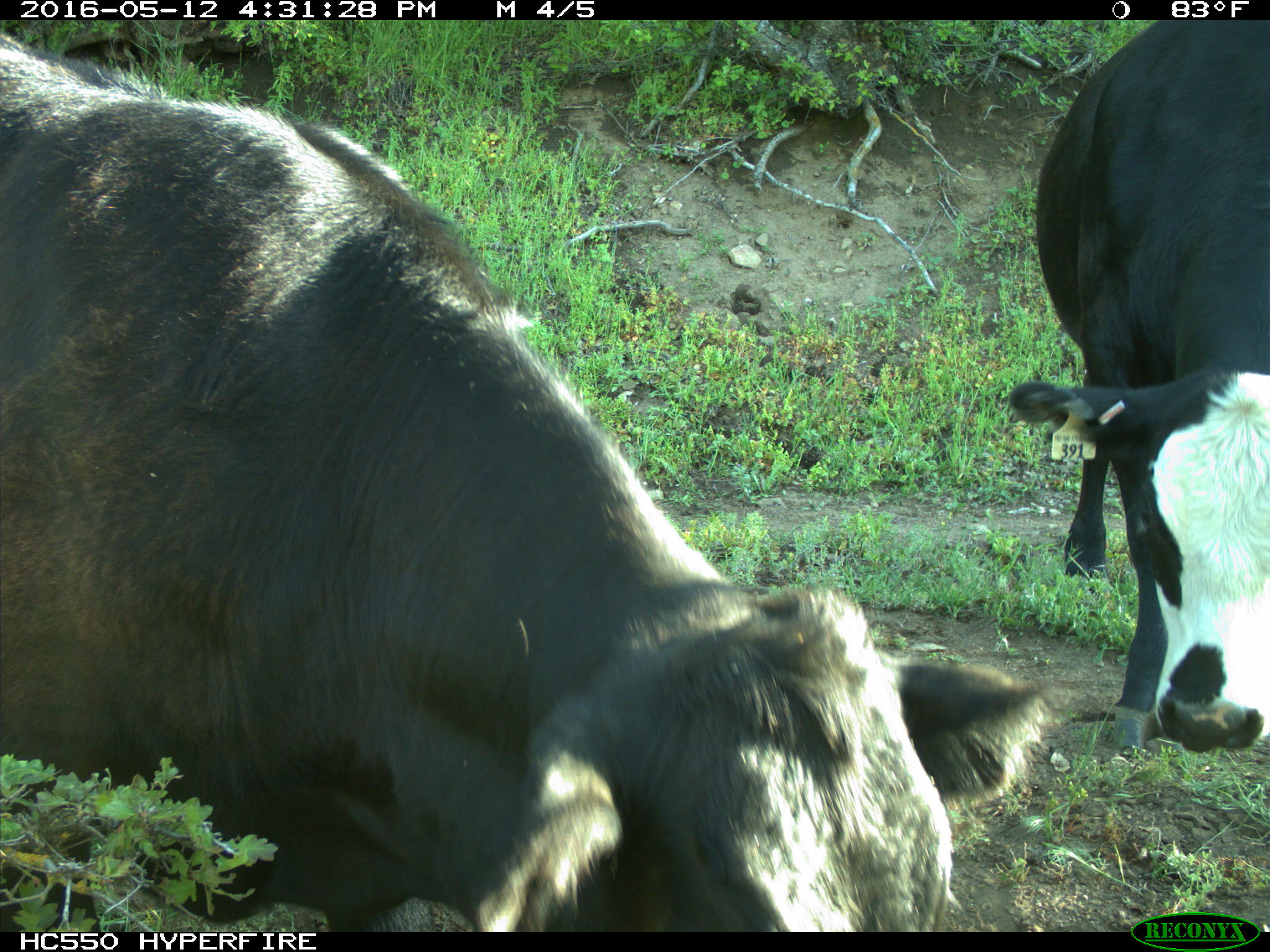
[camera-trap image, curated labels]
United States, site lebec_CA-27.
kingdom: Animalia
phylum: Chordata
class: Mammalia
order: Artiodactyla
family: Bovidae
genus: Bos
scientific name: Bos taurus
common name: domestic cow